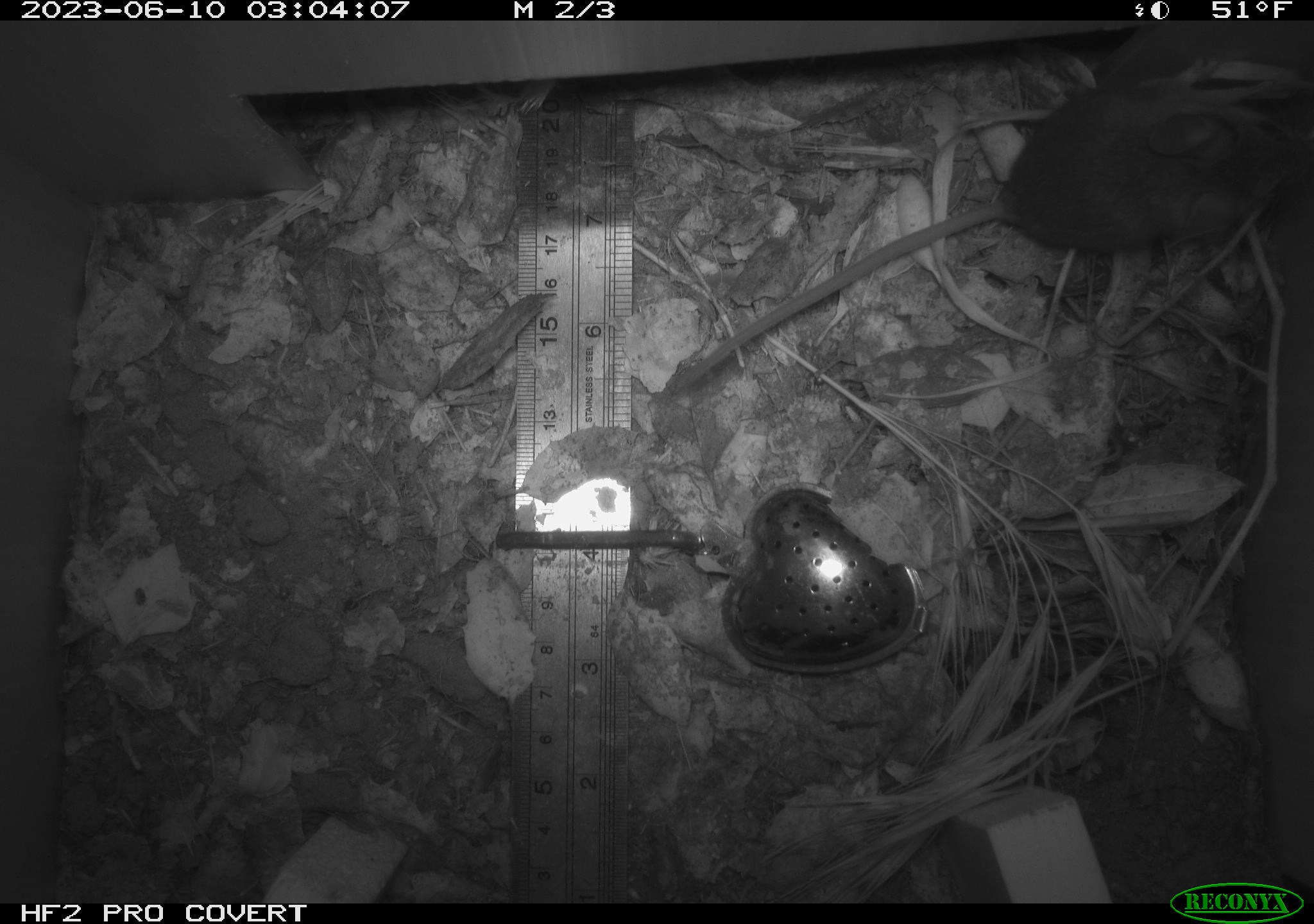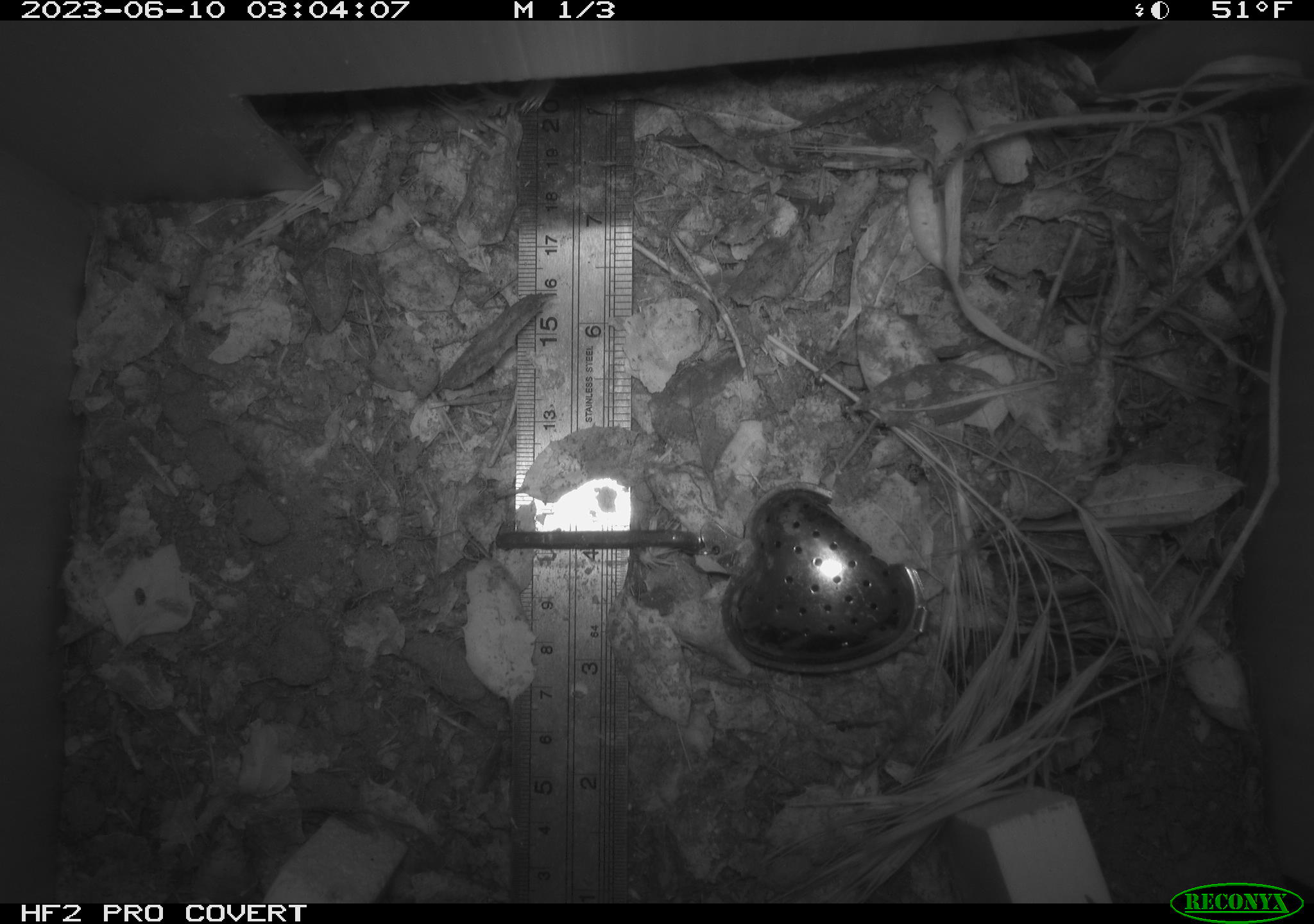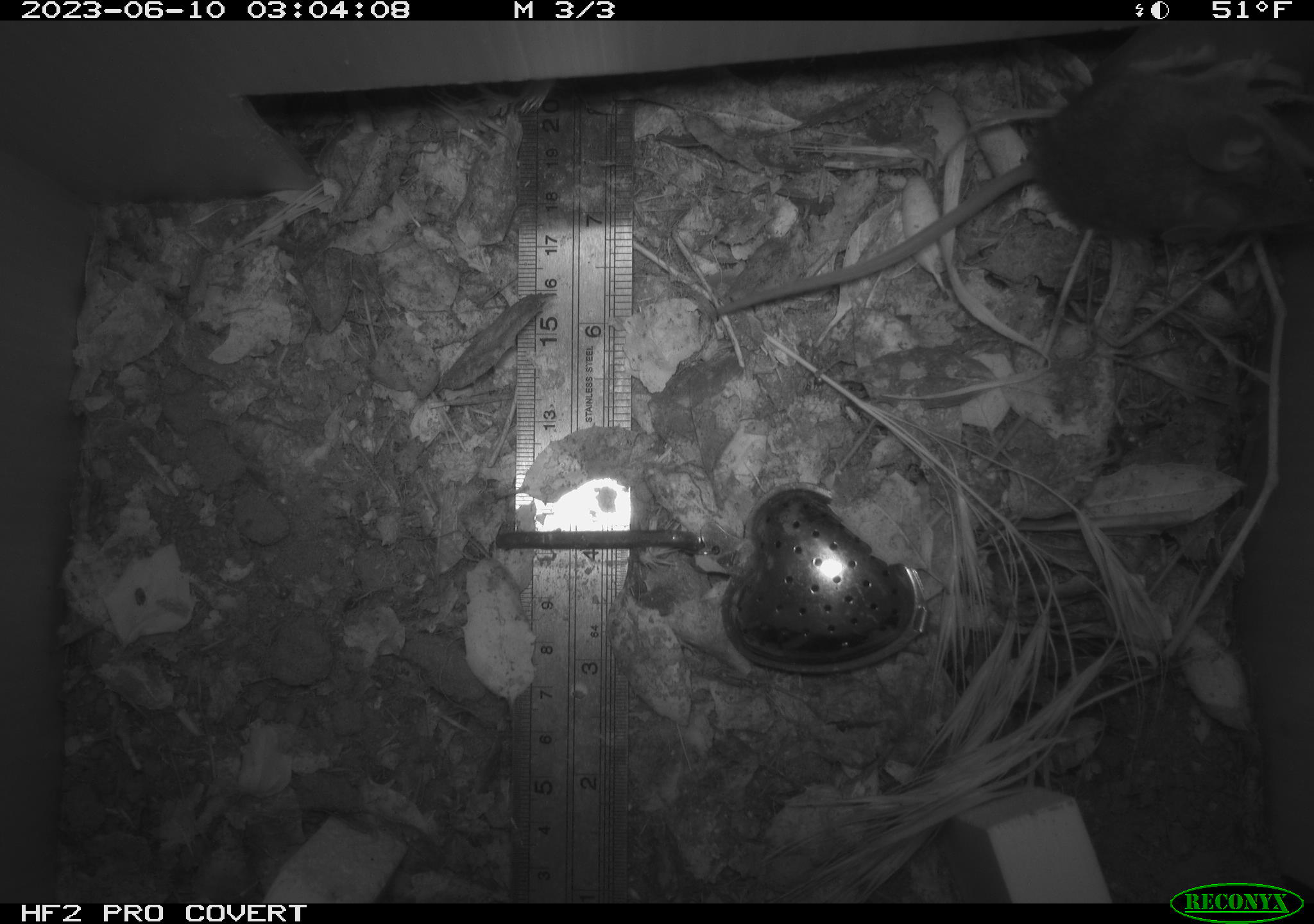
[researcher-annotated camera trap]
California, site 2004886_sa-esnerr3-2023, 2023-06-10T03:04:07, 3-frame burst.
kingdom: Animalia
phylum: Chordata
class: Mammalia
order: Rodentia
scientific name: Rodentia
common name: mouse species